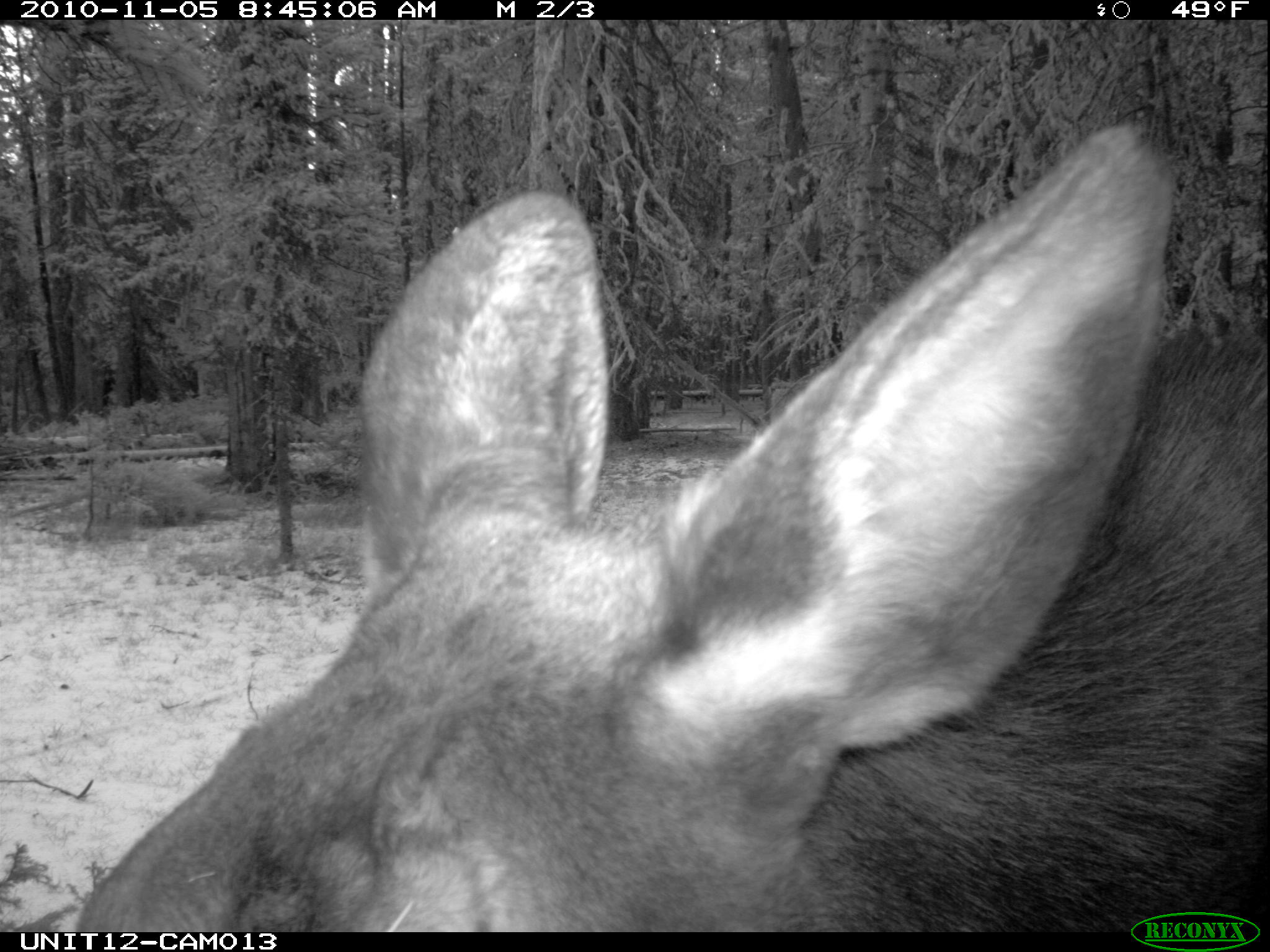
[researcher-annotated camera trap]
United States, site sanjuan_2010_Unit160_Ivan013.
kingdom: Animalia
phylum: Chordata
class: Mammalia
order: Artiodactyla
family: Cervidae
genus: Alces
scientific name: Alces alces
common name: moose